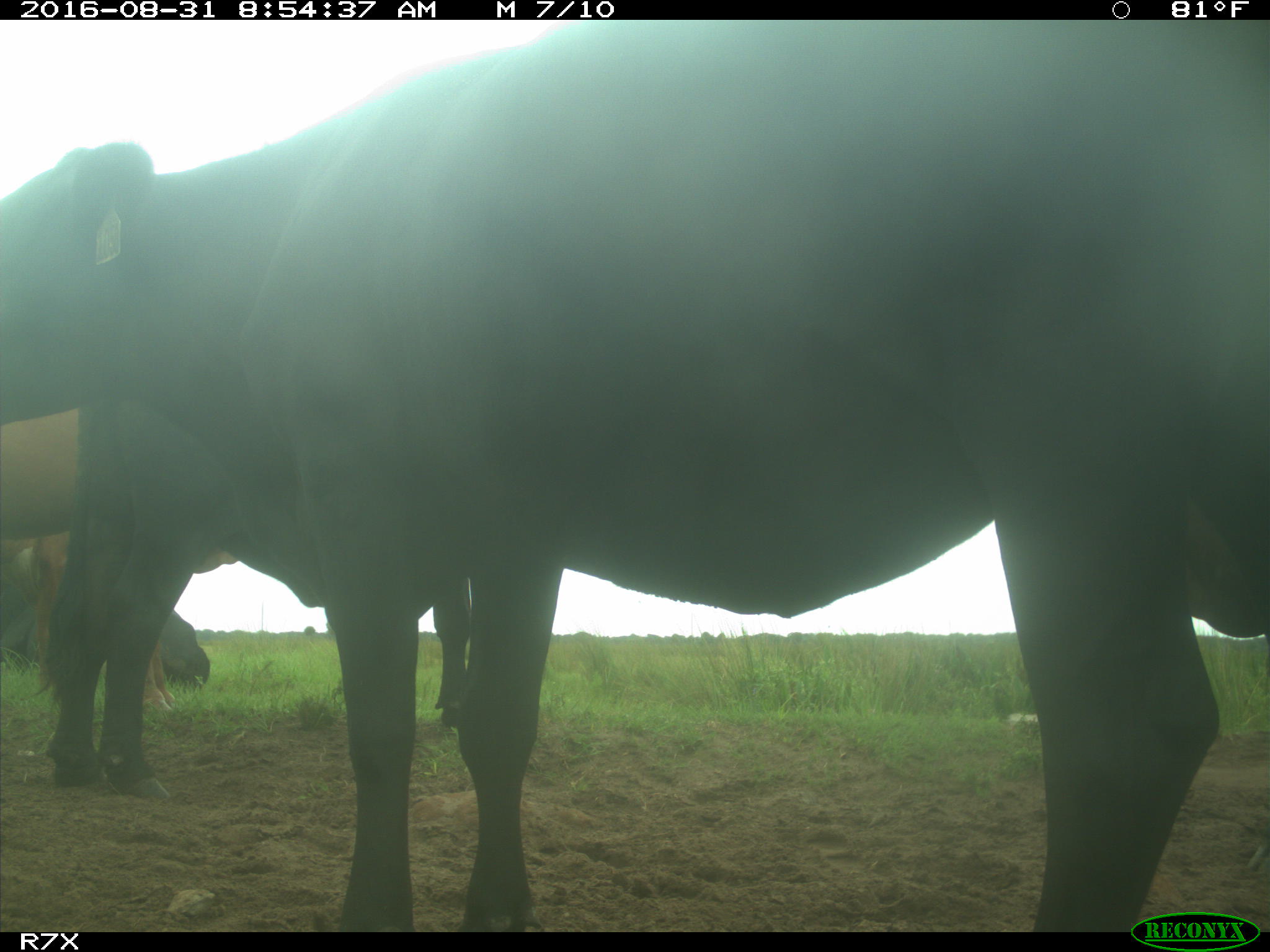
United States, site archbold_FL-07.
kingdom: Animalia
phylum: Chordata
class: Mammalia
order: Artiodactyla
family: Bovidae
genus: Bos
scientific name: Bos taurus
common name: domestic cow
Bos taurus (domestic cow).